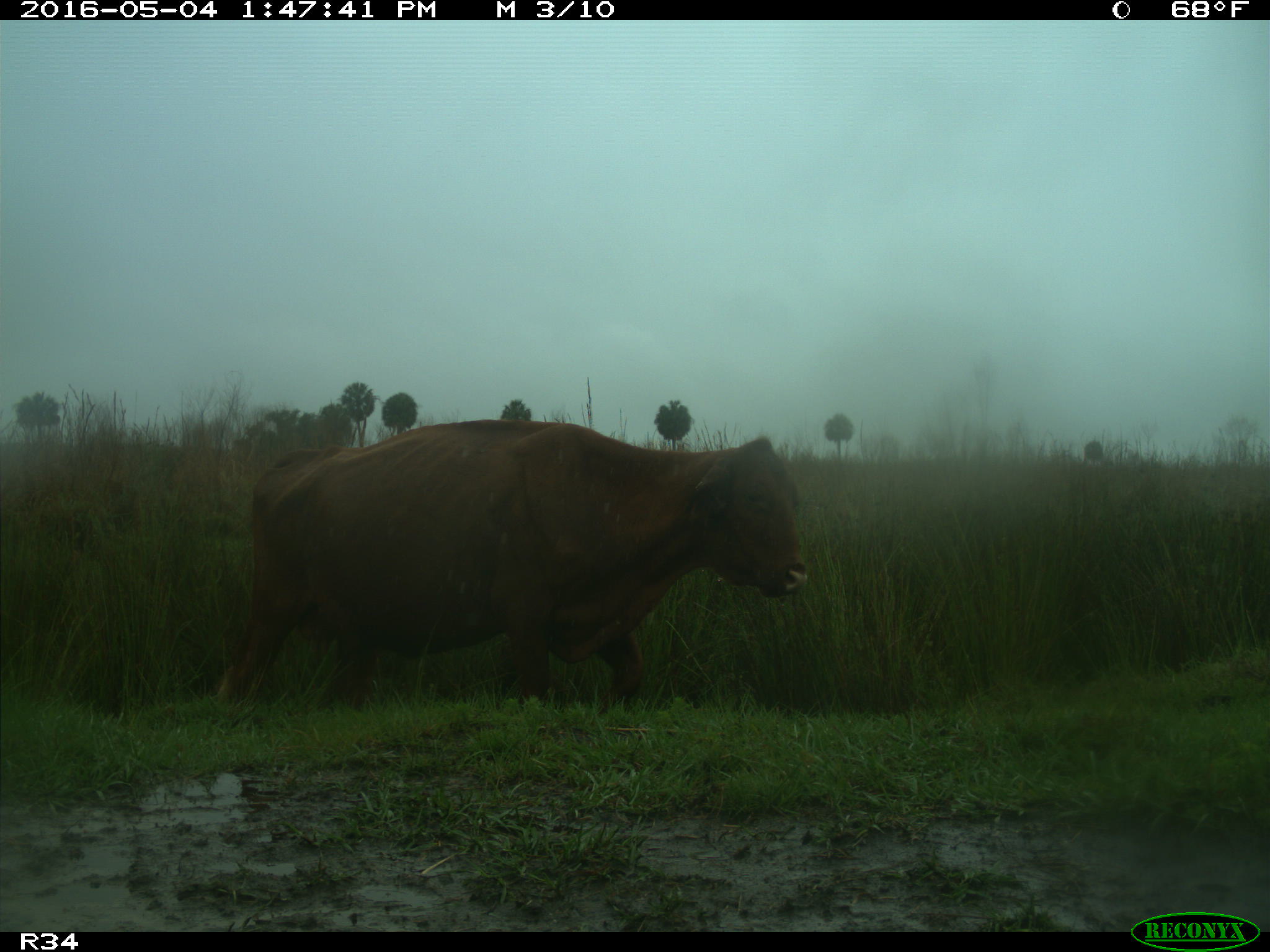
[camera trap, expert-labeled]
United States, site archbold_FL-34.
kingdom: Animalia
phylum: Chordata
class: Mammalia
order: Artiodactyla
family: Bovidae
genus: Bos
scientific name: Bos taurus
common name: domestic cow